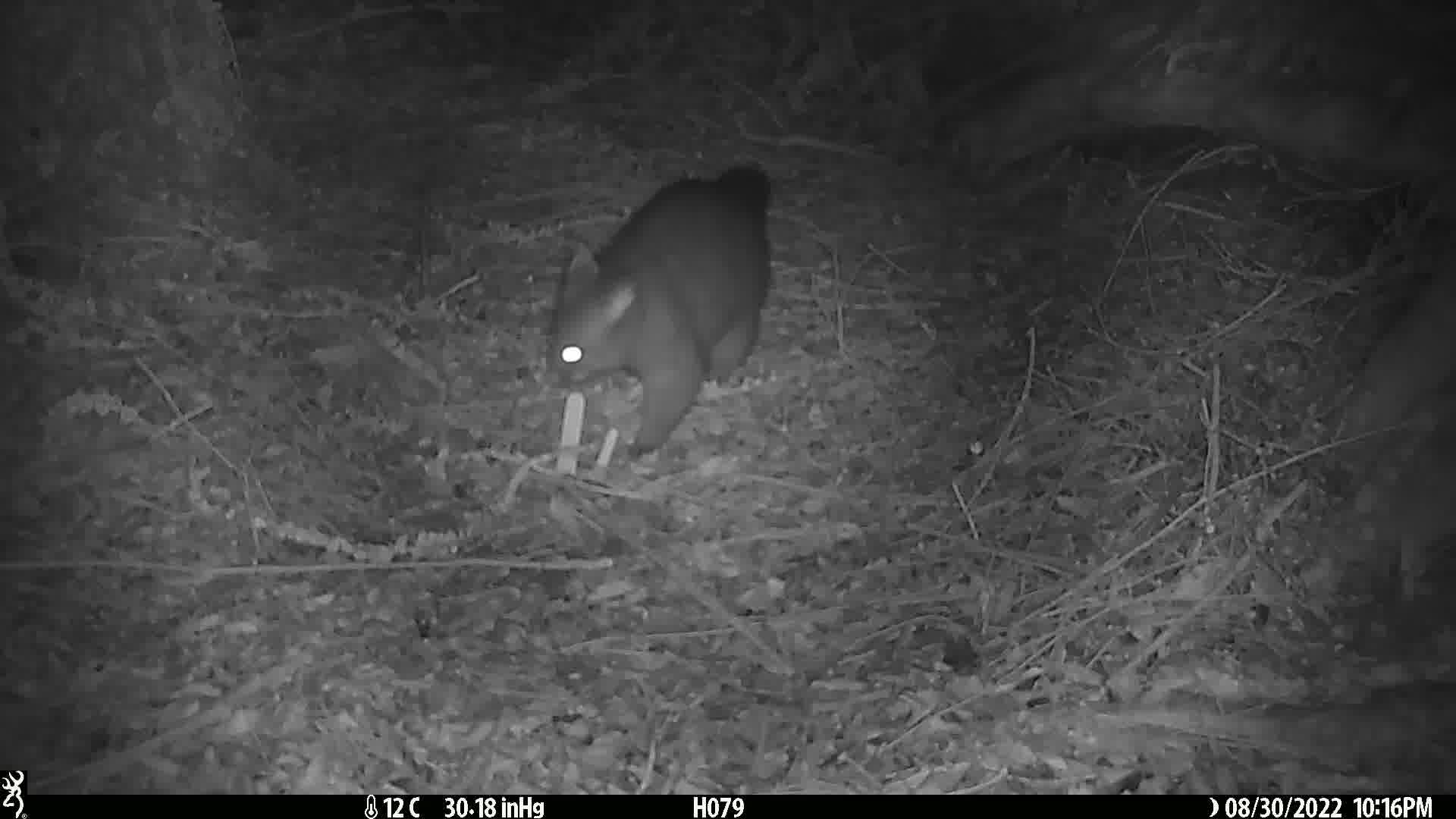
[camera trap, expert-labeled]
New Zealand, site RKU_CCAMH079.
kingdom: Animalia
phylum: Chordata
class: Mammalia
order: Diprotodontia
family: Phalangeridae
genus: Trichosurus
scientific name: Trichosurus vulpecula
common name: common brushtail possum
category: possum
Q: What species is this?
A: Possum (common brushtail possum) (Trichosurus vulpecula).